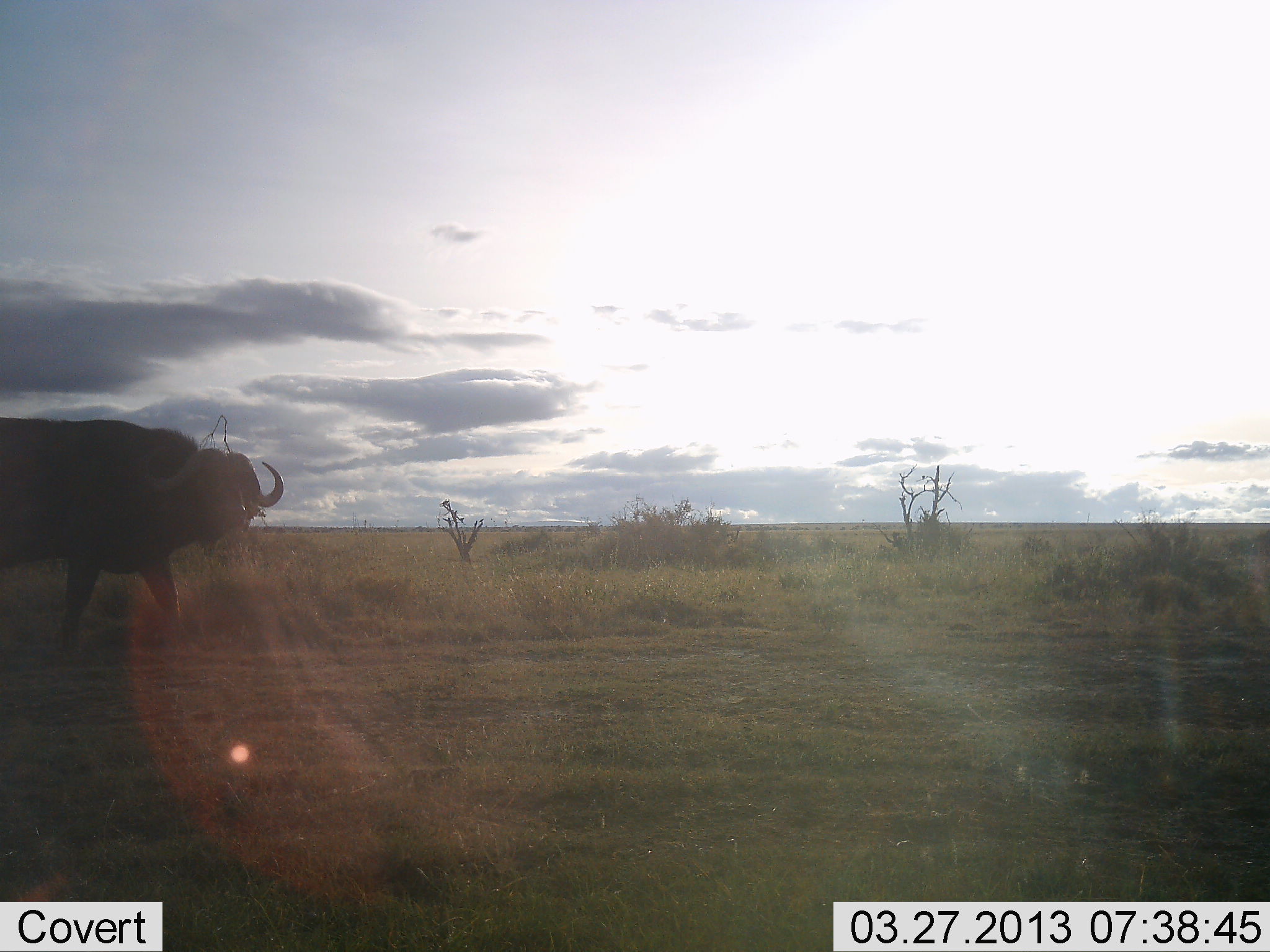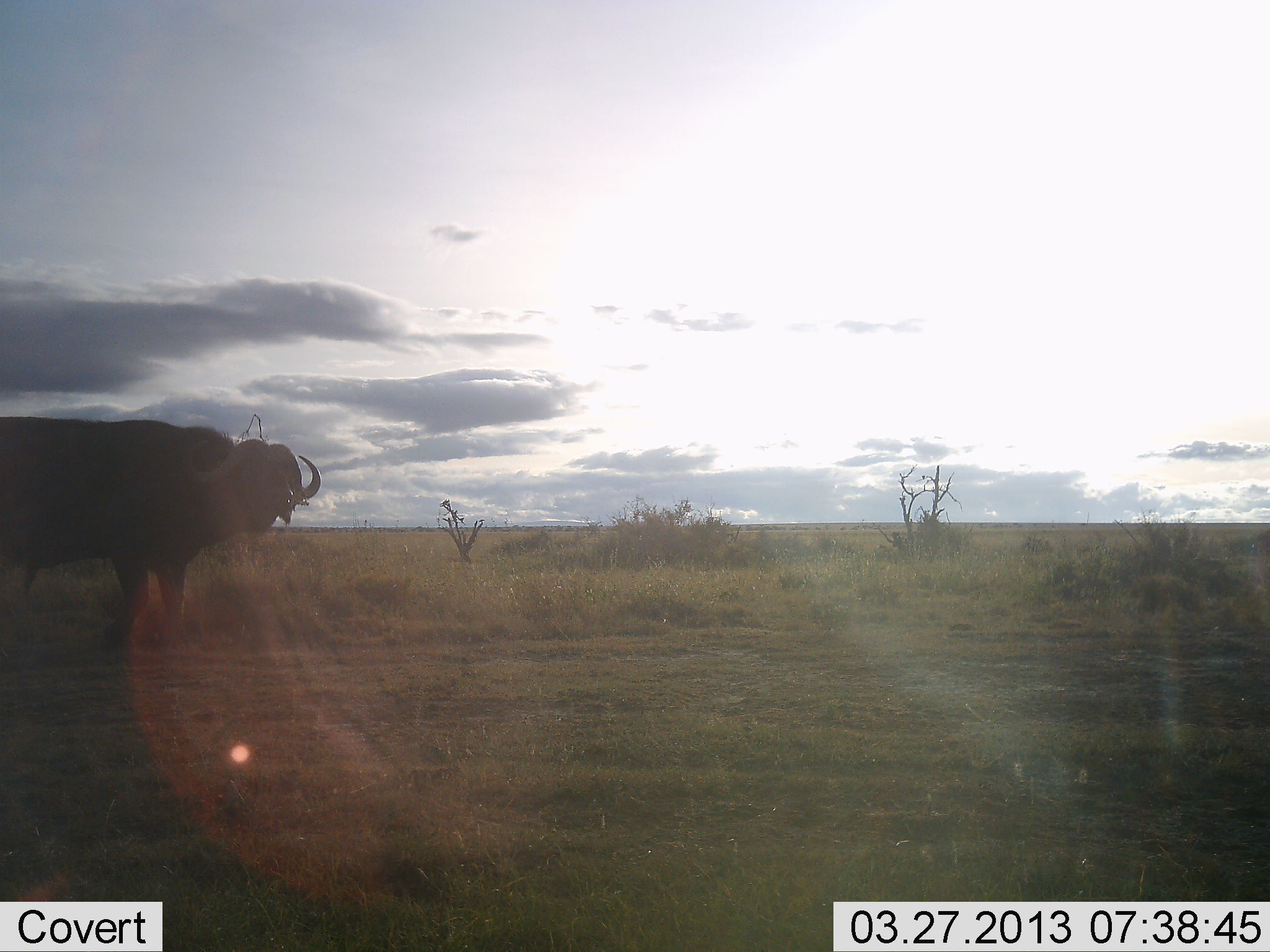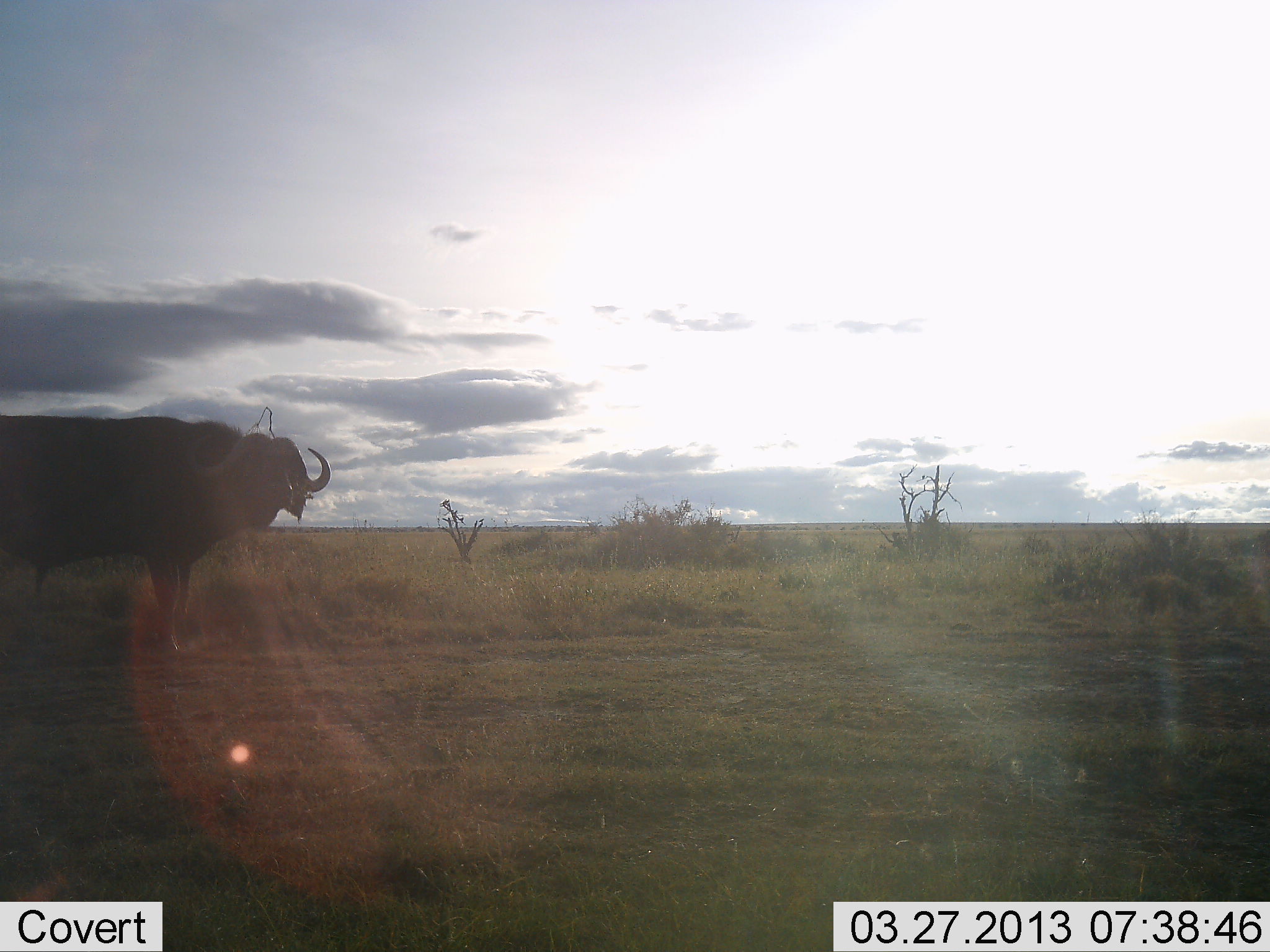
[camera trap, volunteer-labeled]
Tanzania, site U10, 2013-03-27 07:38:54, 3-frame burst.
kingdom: Animalia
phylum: Chordata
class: Mammalia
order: Artiodactyla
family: Bovidae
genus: Syncerus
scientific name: Syncerus caffer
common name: cape buffalo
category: buffalo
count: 1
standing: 38%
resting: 0%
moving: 66%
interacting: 6%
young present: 0%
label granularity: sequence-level